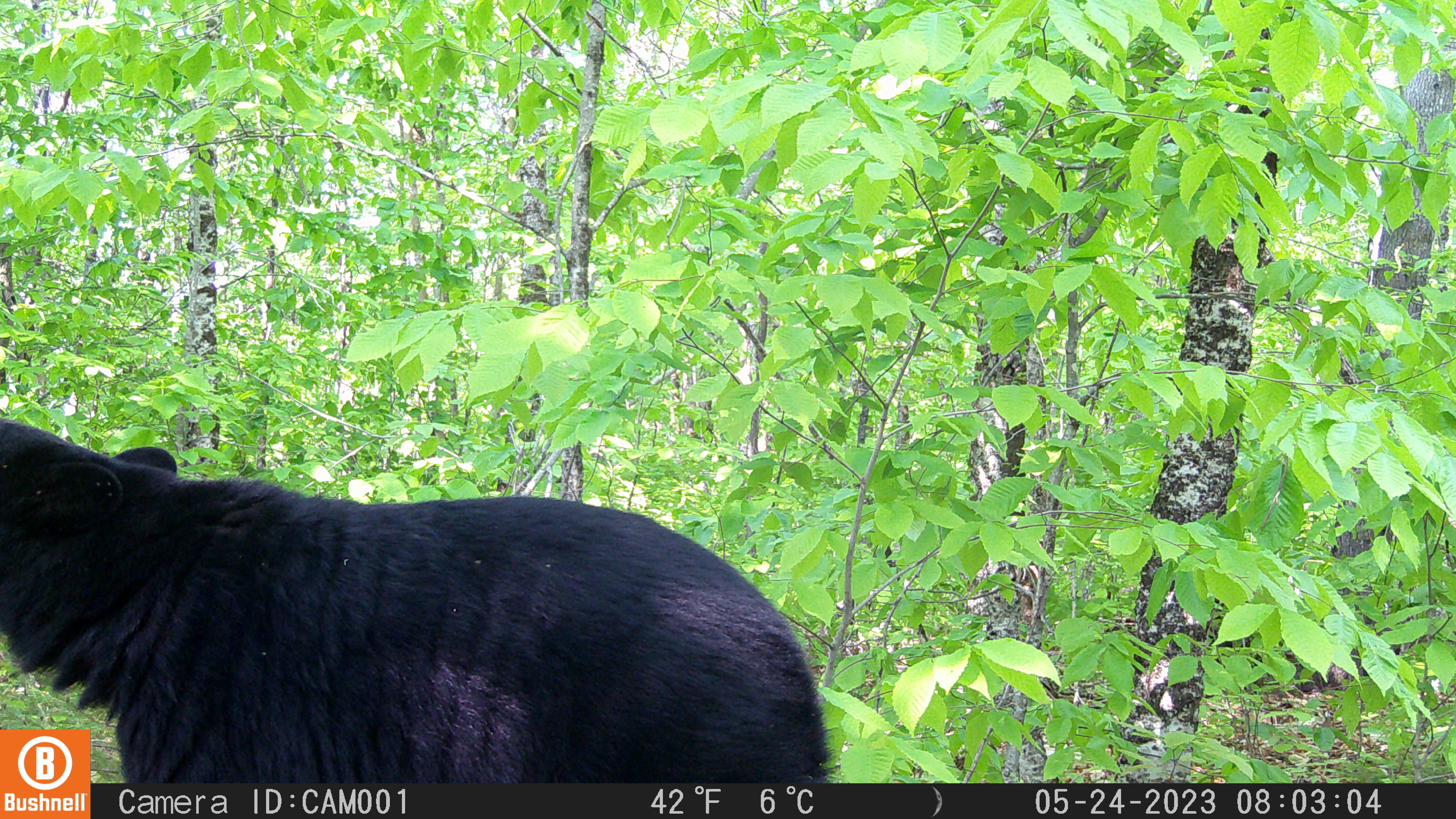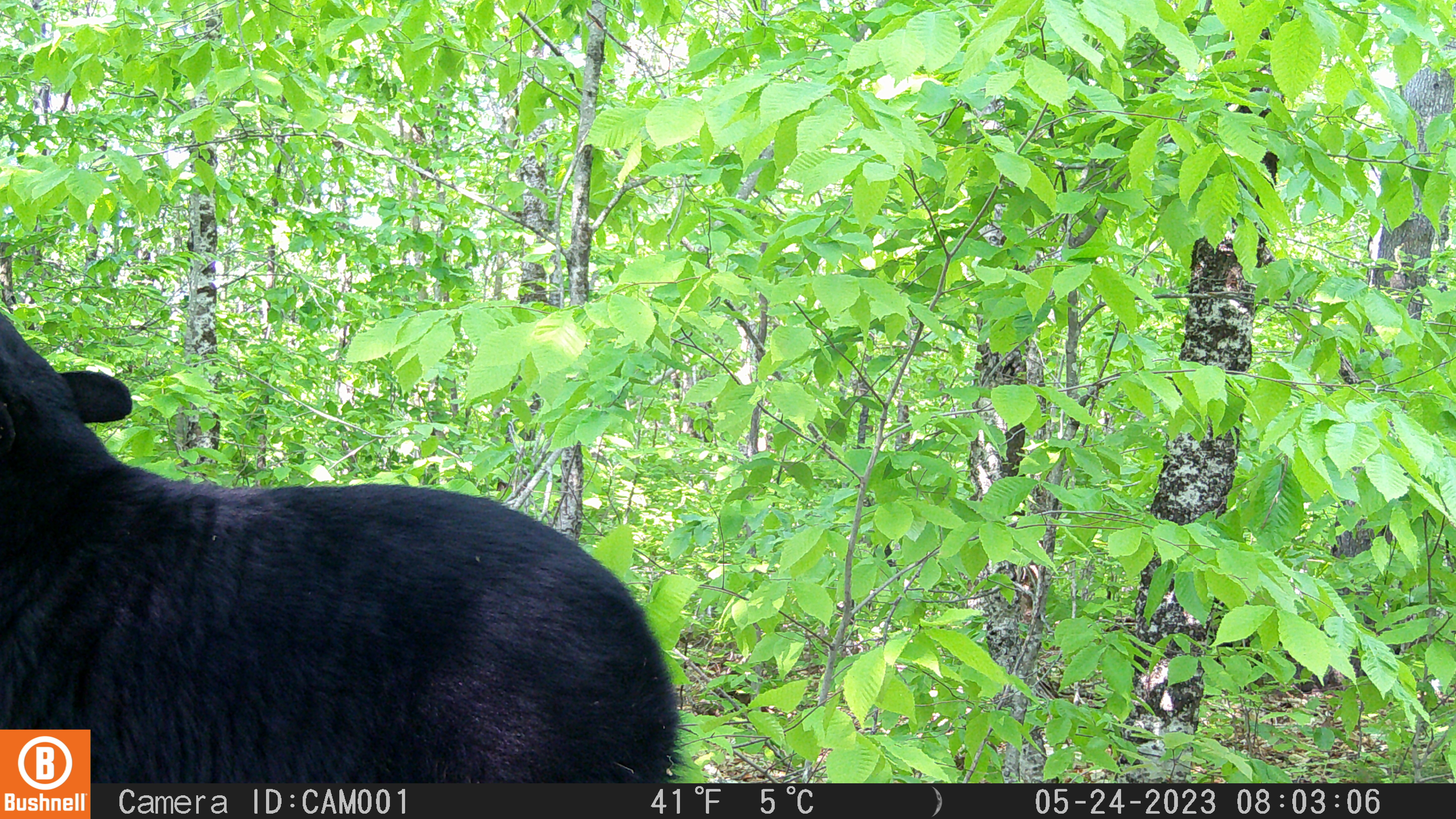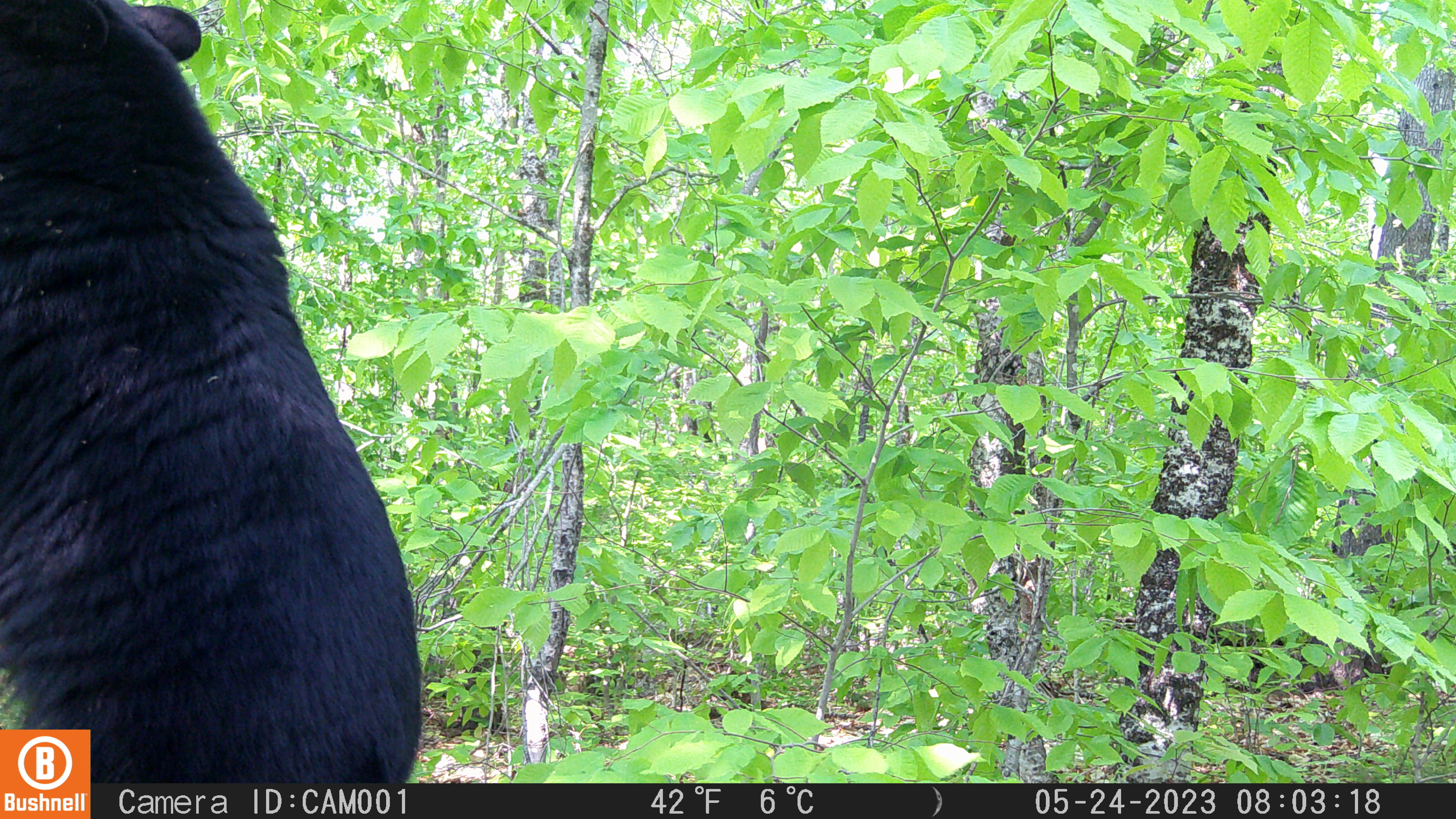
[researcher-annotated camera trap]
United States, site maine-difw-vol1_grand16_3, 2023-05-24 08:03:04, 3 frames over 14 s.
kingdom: Animalia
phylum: Chordata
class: Mammalia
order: Carnivora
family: Ursidae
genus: Ursus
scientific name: Ursus americanus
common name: black bear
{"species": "black bear (Ursus americanus)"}